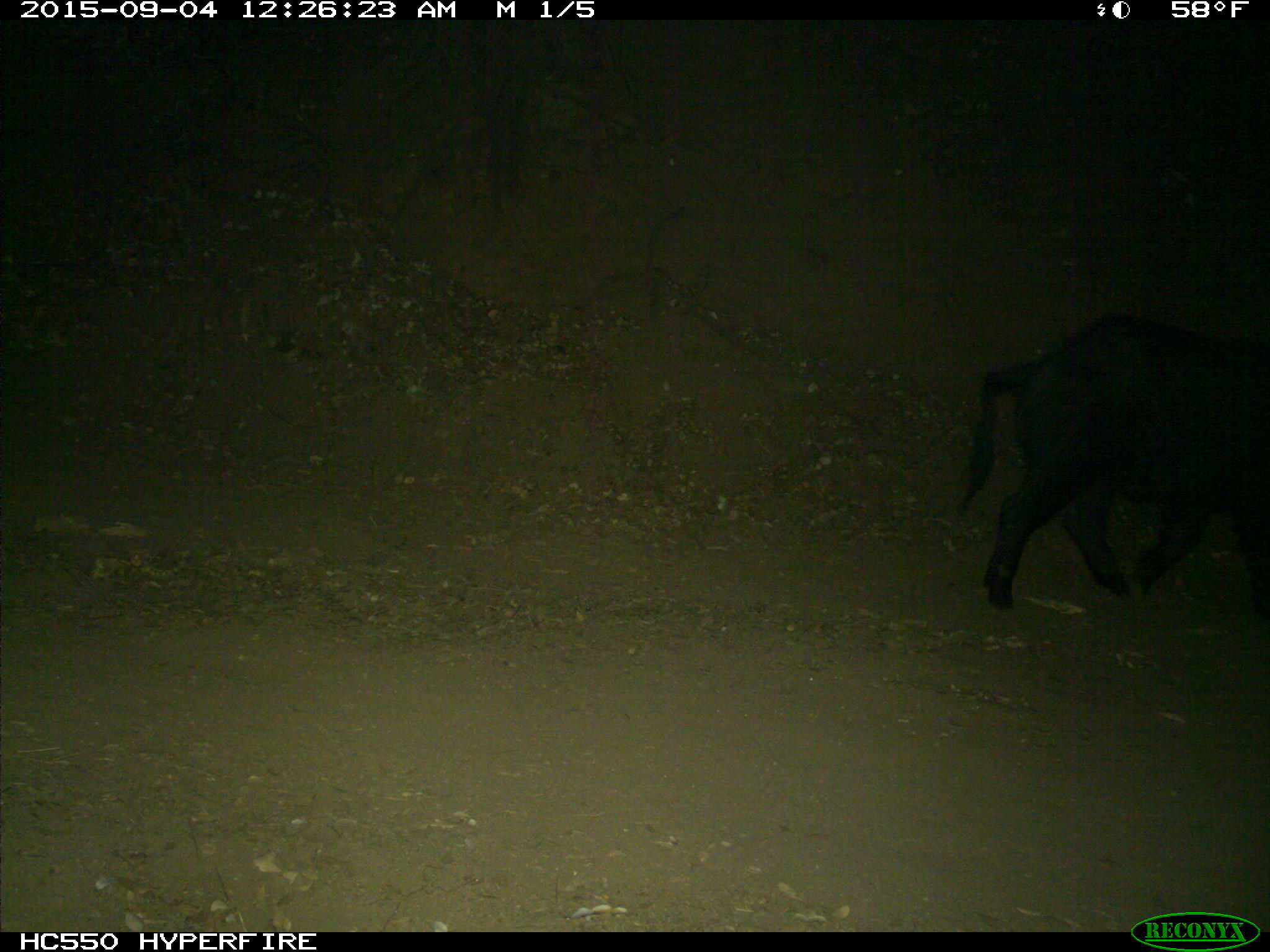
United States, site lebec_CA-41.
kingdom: Animalia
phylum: Chordata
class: Mammalia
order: Artiodactyla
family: Suidae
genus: Sus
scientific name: Sus scrofa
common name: wild boar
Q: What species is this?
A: Sus scrofa (wild boar).